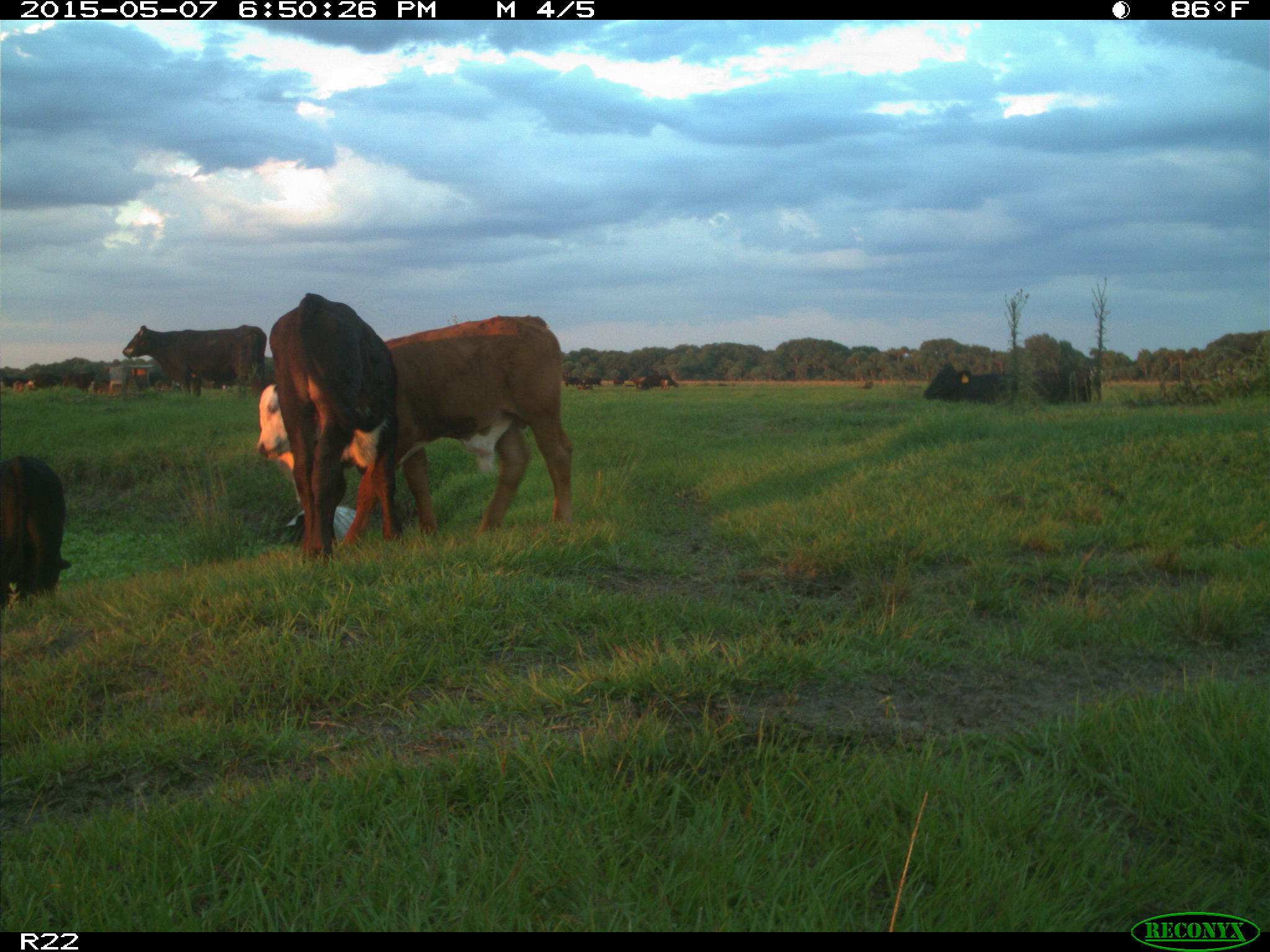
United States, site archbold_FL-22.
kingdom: Animalia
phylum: Chordata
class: Mammalia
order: Artiodactyla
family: Bovidae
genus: Bos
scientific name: Bos taurus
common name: domestic cow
Bos taurus (domestic cow).